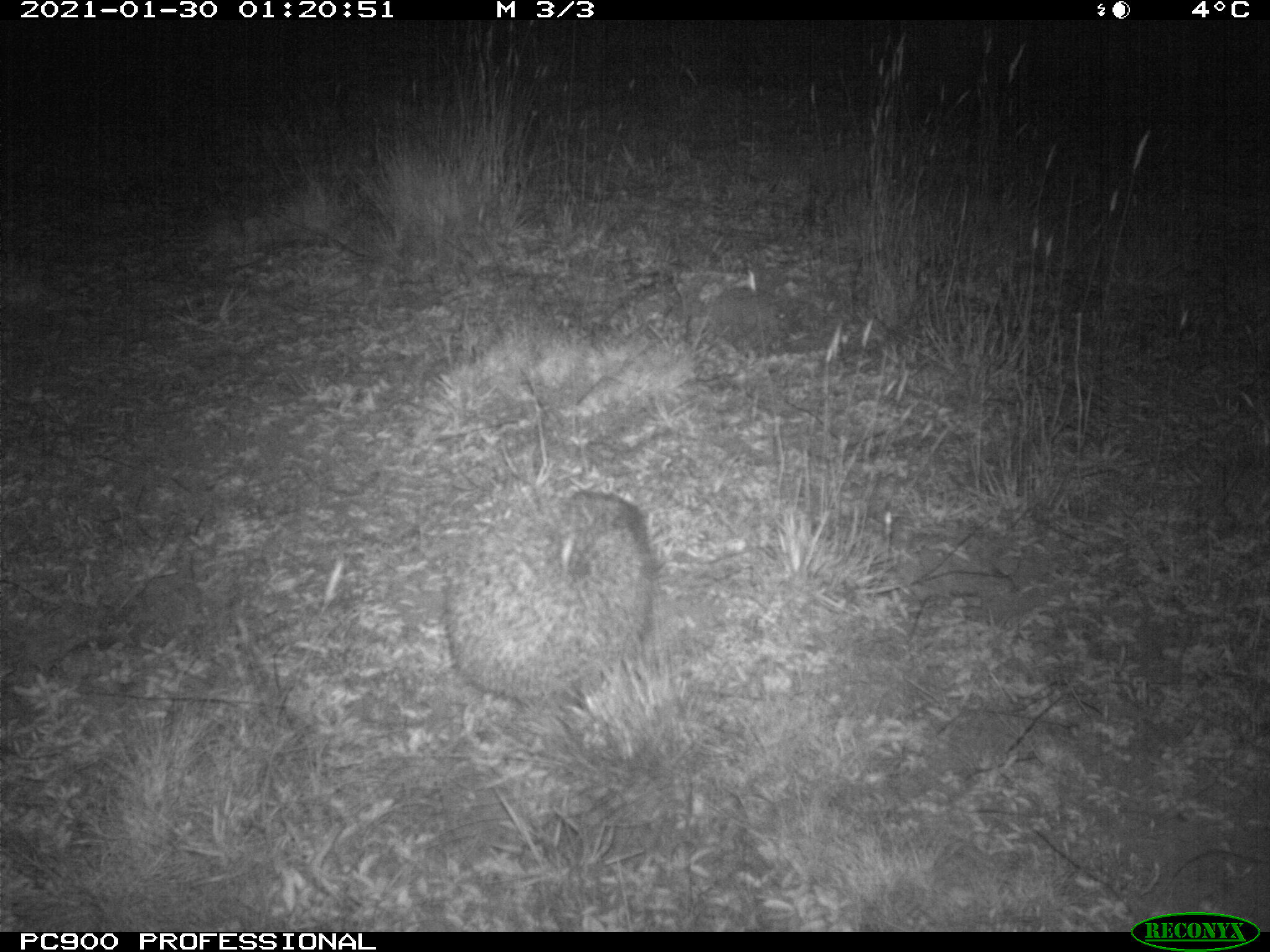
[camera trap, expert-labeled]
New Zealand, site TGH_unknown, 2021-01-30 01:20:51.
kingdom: Animalia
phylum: Chordata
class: Mammalia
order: Eulipotyphla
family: Erinaceidae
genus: Erinaceus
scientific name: Erinaceus europaeus europaeus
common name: european hedgehog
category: hedgehog